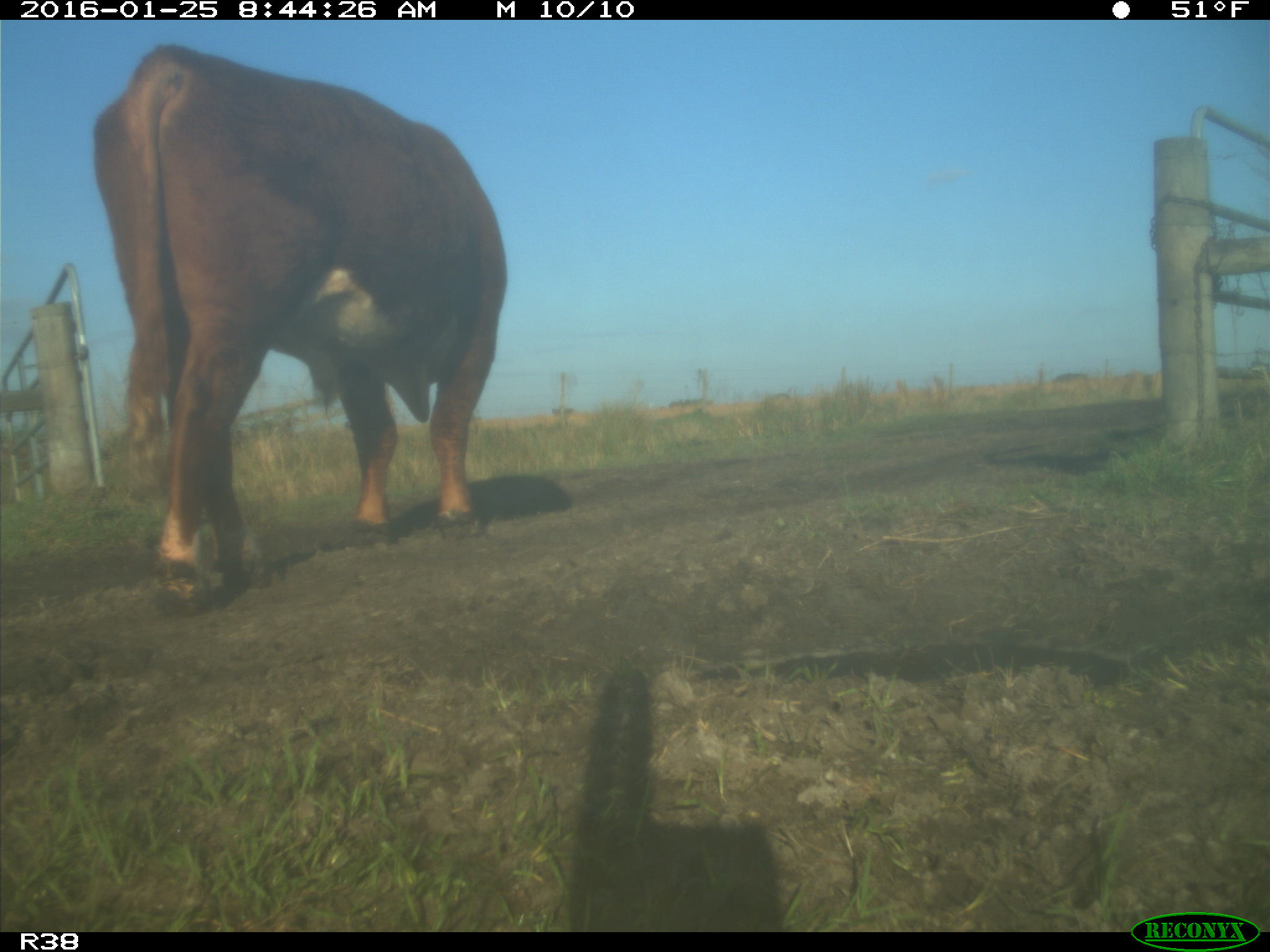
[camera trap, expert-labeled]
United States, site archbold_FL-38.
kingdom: Animalia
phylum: Chordata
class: Mammalia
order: Artiodactyla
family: Bovidae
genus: Bos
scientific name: Bos taurus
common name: domestic cow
Bos taurus (domestic cow).